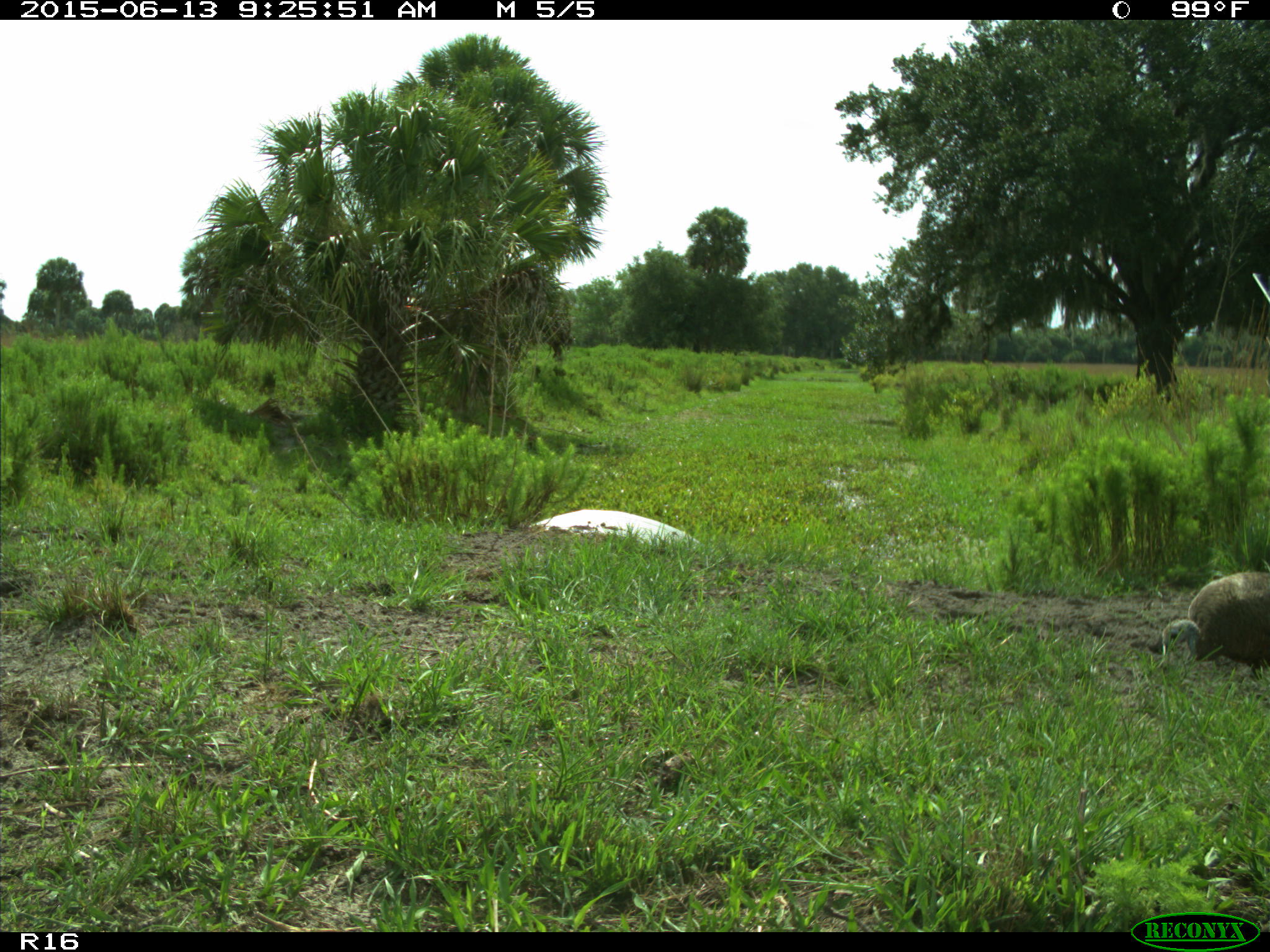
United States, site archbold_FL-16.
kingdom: Animalia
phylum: Chordata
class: Aves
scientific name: Aves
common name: birds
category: unidentified bird